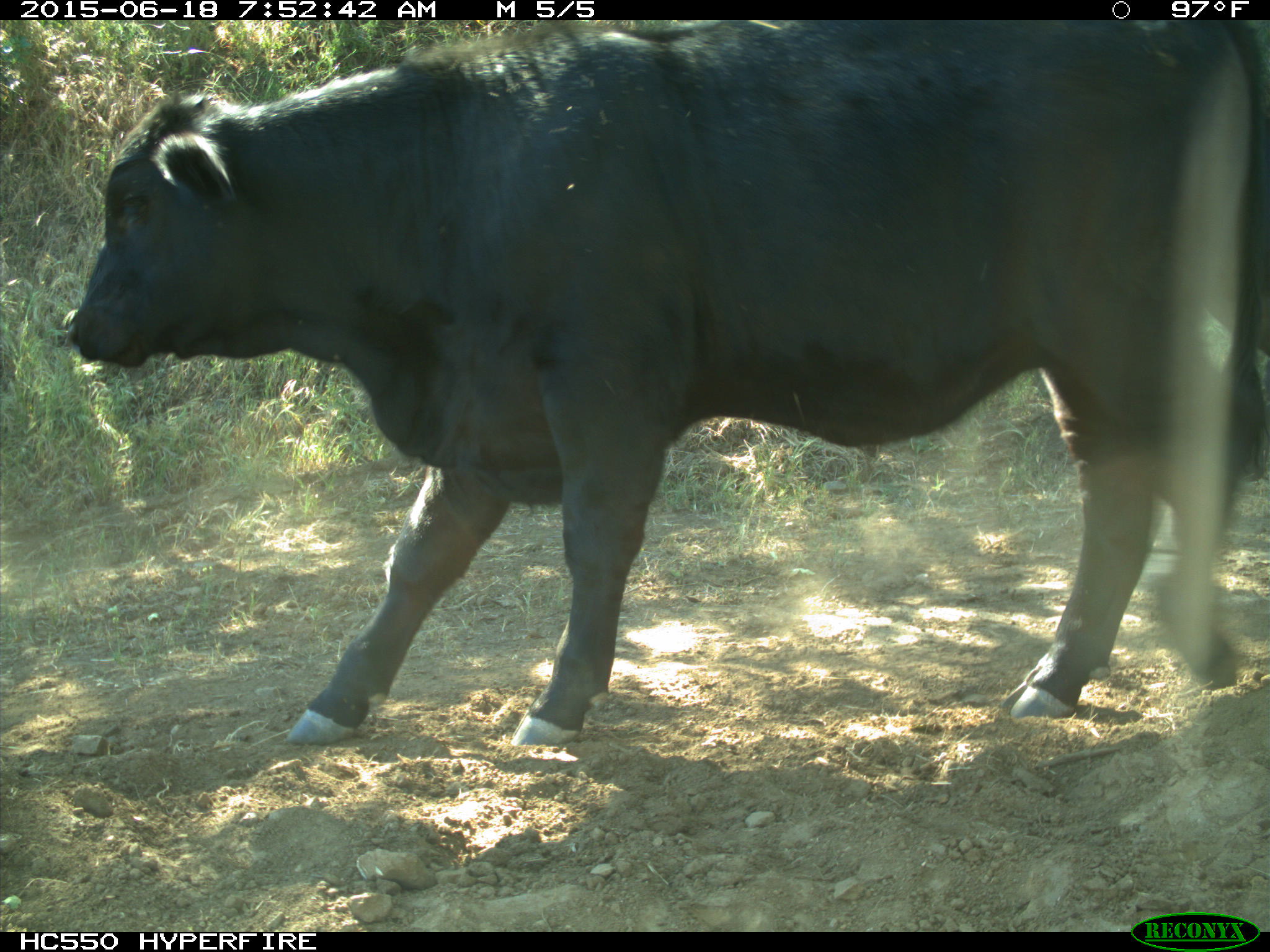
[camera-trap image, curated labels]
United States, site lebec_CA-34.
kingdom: Animalia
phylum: Chordata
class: Mammalia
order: Artiodactyla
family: Bovidae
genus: Bos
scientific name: Bos taurus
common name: domestic cow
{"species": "Bos taurus (domestic cow)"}